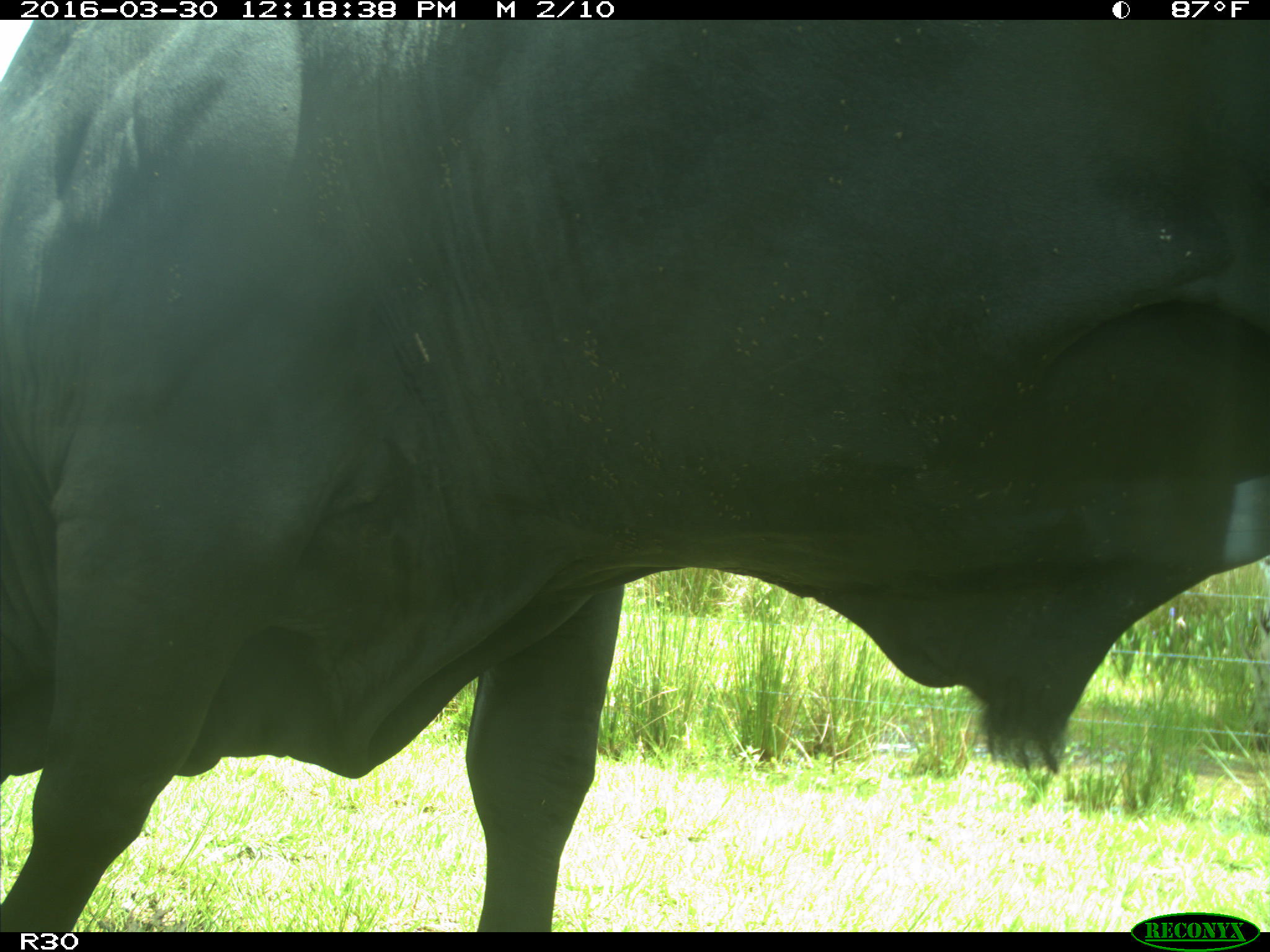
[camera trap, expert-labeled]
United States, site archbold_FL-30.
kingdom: Animalia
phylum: Chordata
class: Mammalia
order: Artiodactyla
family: Bovidae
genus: Bos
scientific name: Bos taurus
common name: domestic cow